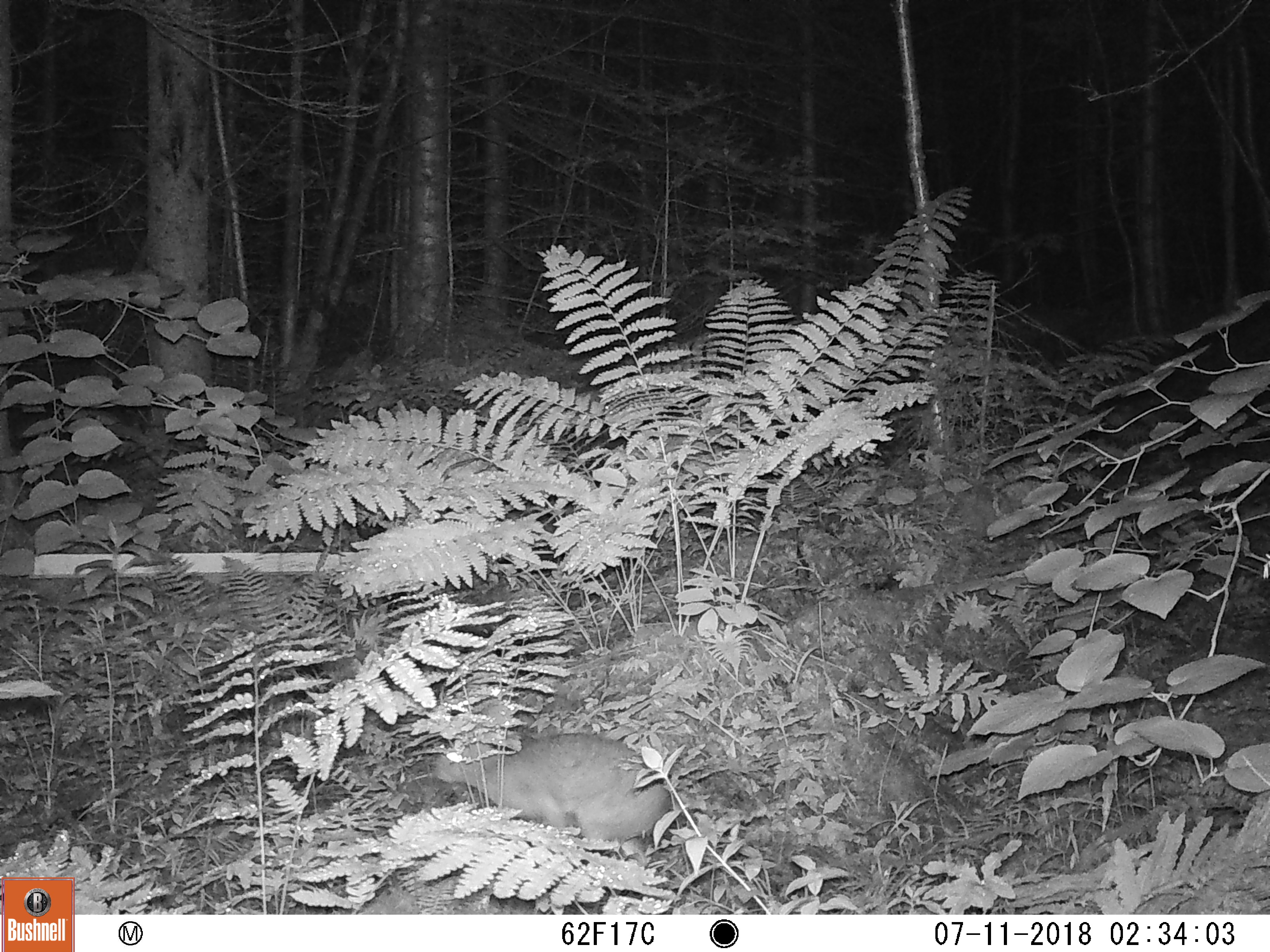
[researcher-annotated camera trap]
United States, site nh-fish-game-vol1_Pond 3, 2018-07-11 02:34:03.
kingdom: Animalia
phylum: Chordata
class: Mammalia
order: Lagomorpha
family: Leporidae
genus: Lepus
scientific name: Lepus americanus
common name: snowshoe hare